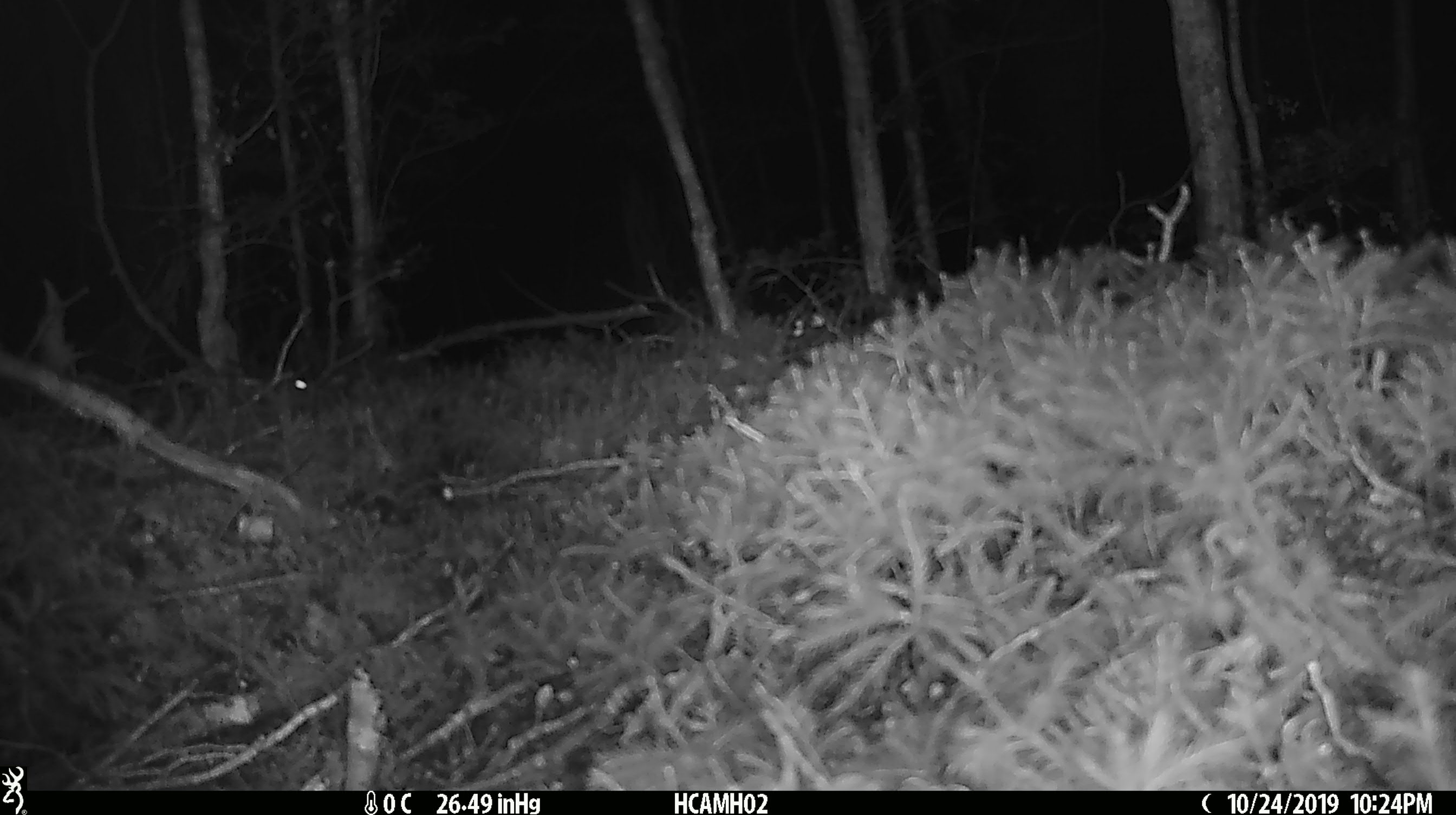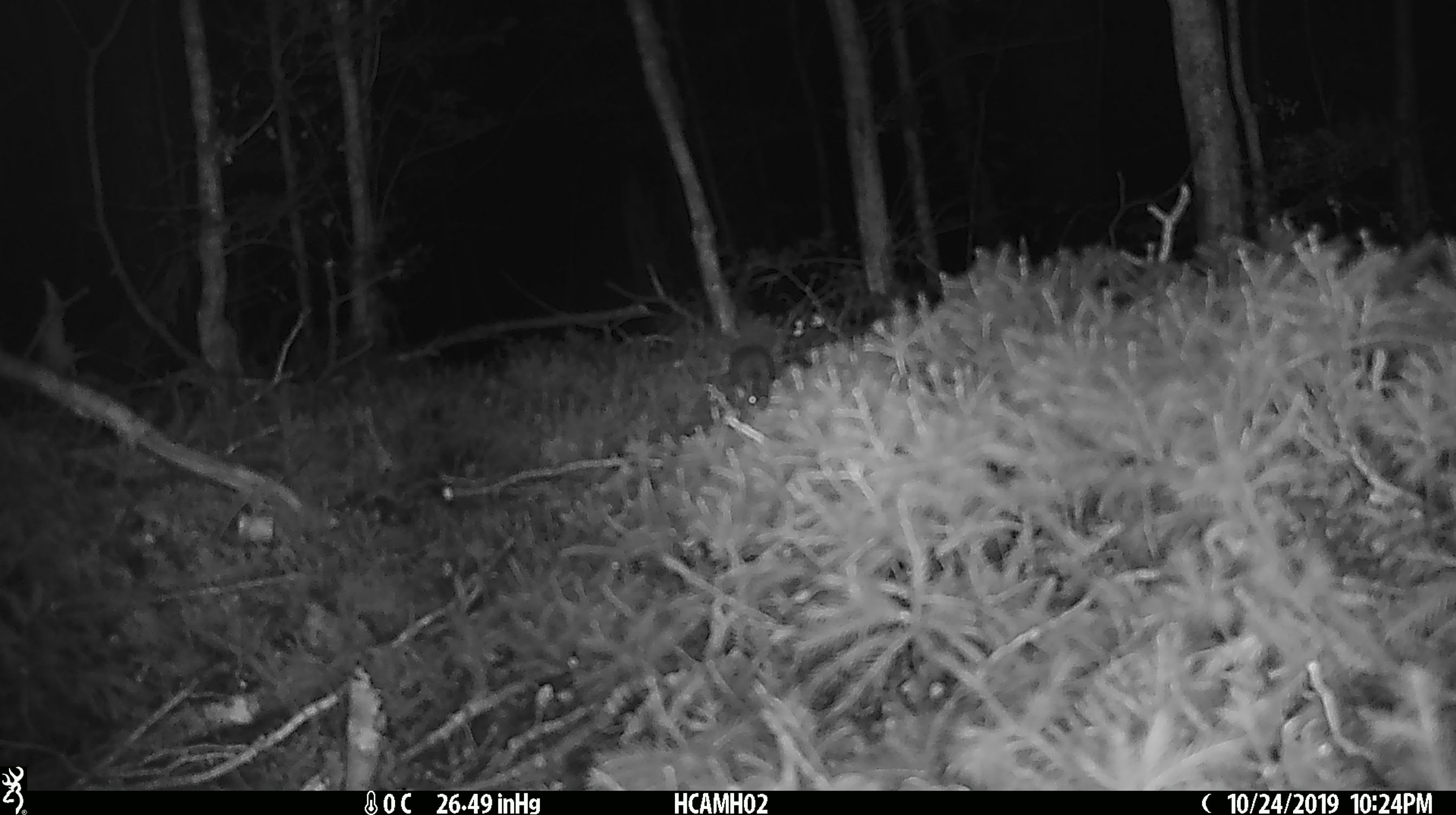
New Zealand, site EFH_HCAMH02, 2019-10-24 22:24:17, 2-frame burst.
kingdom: Animalia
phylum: Chordata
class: Mammalia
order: Rodentia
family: Muridae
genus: Mus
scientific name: Mus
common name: mouse